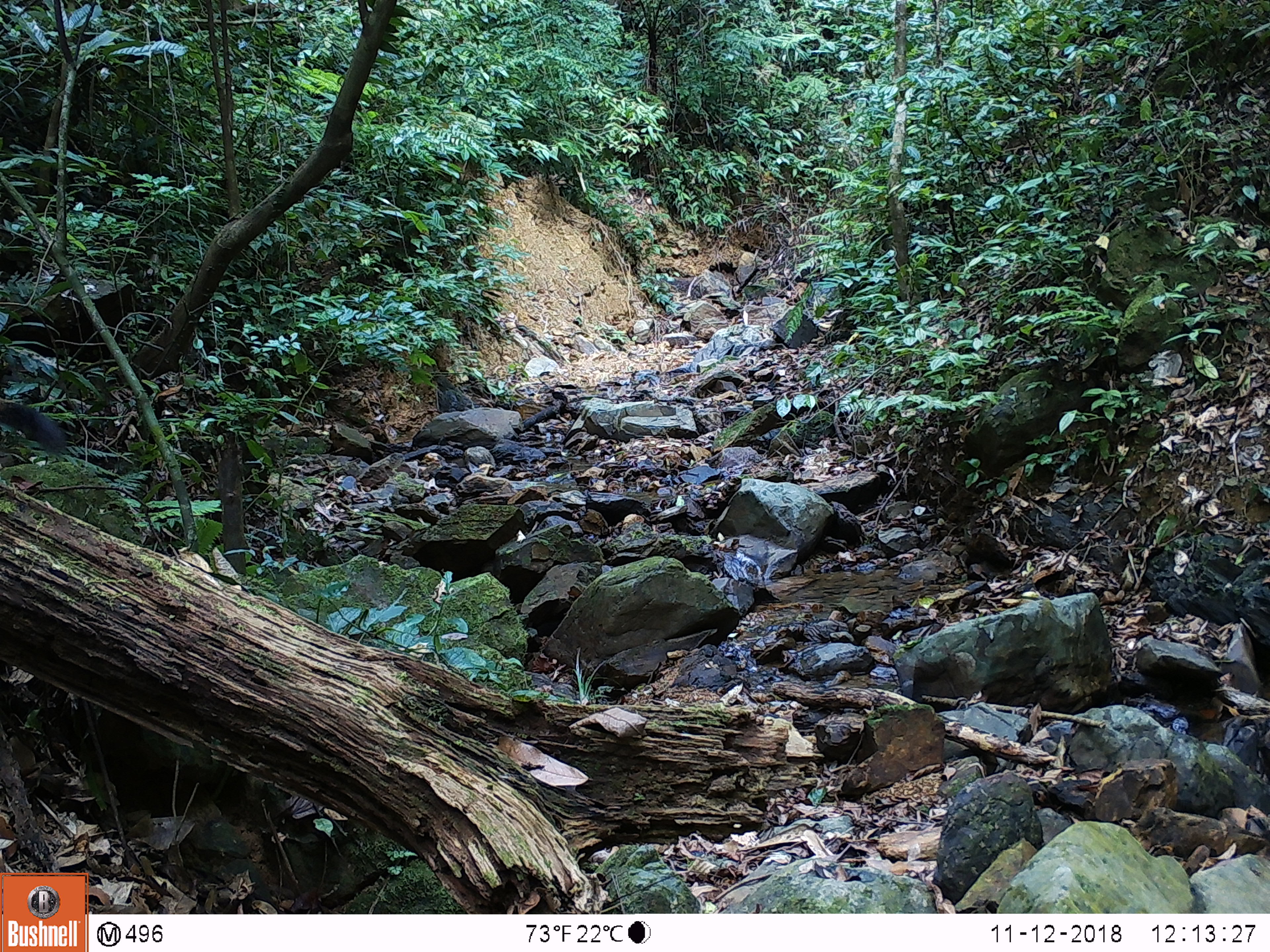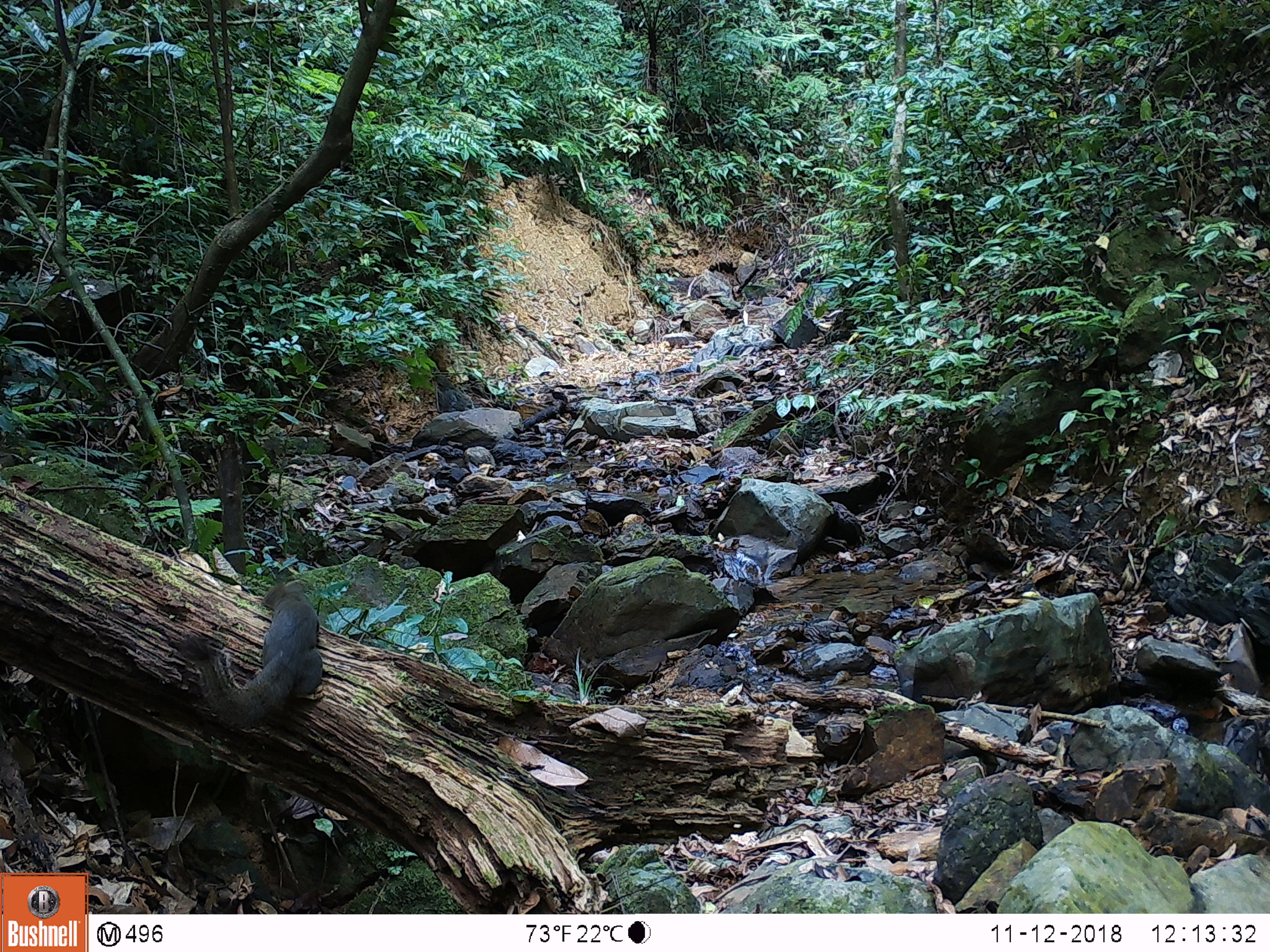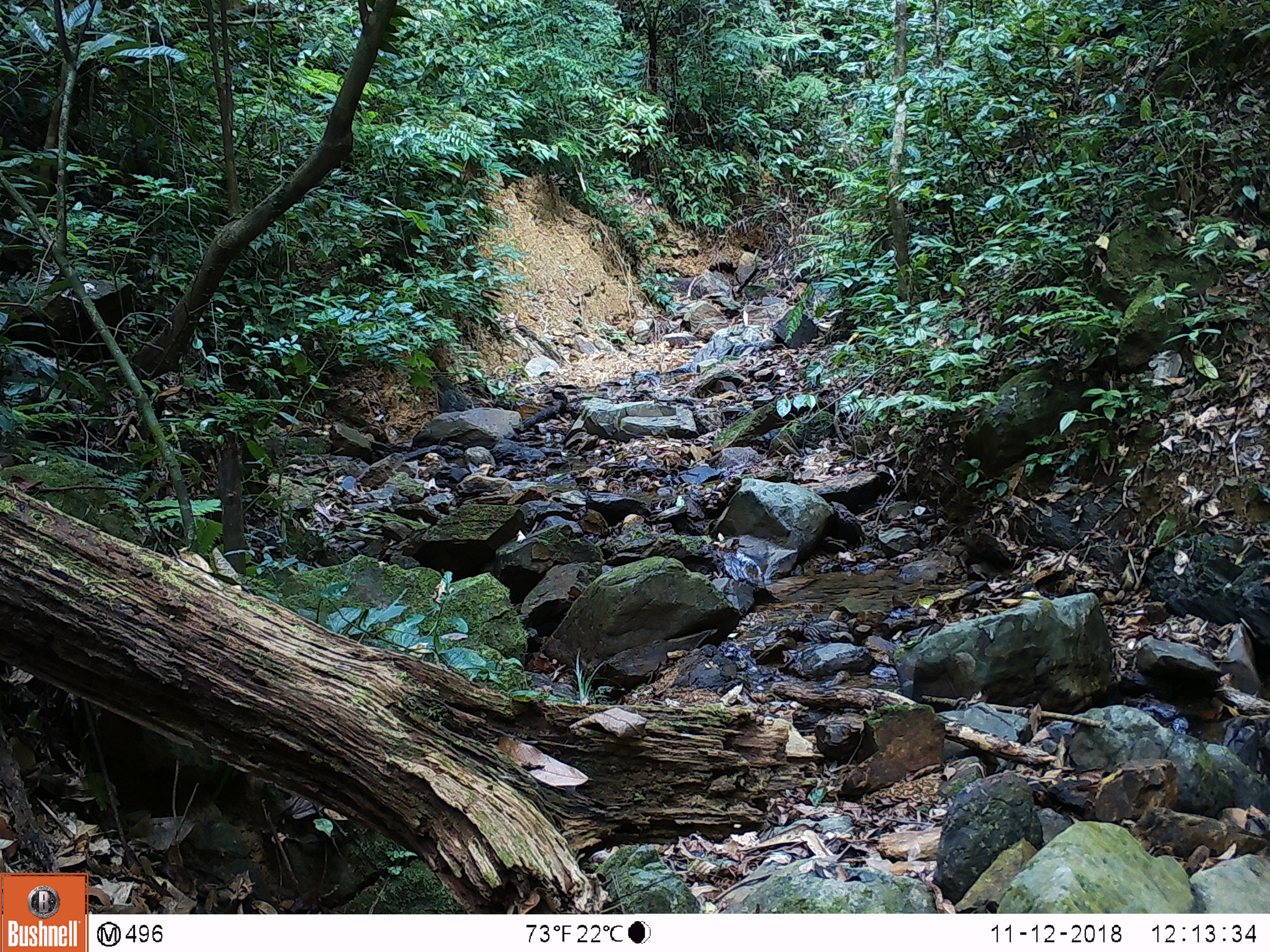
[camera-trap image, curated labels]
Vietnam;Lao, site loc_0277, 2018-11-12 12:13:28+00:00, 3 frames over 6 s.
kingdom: Animalia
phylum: Chordata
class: Mammalia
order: Rodentia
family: Sciuridae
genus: Callosciurus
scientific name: Callosciurus erythraeus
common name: pallas's squirrel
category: pallass squirrel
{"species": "pallass squirrel (pallas's squirrel) (Callosciurus erythraeus)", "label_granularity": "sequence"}